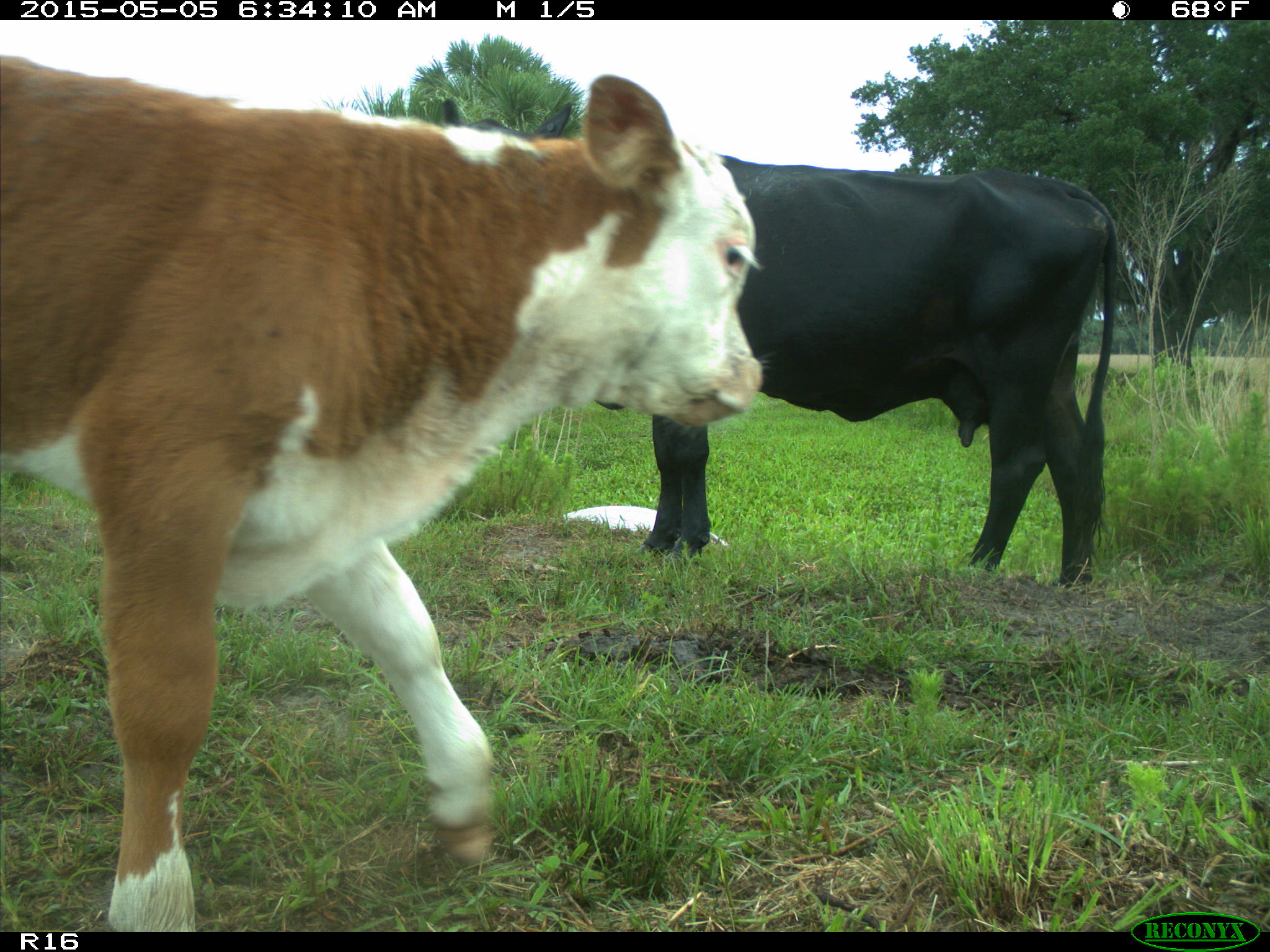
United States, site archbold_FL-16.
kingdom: Animalia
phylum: Chordata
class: Mammalia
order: Artiodactyla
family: Bovidae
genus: Bos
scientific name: Bos taurus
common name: domestic cow